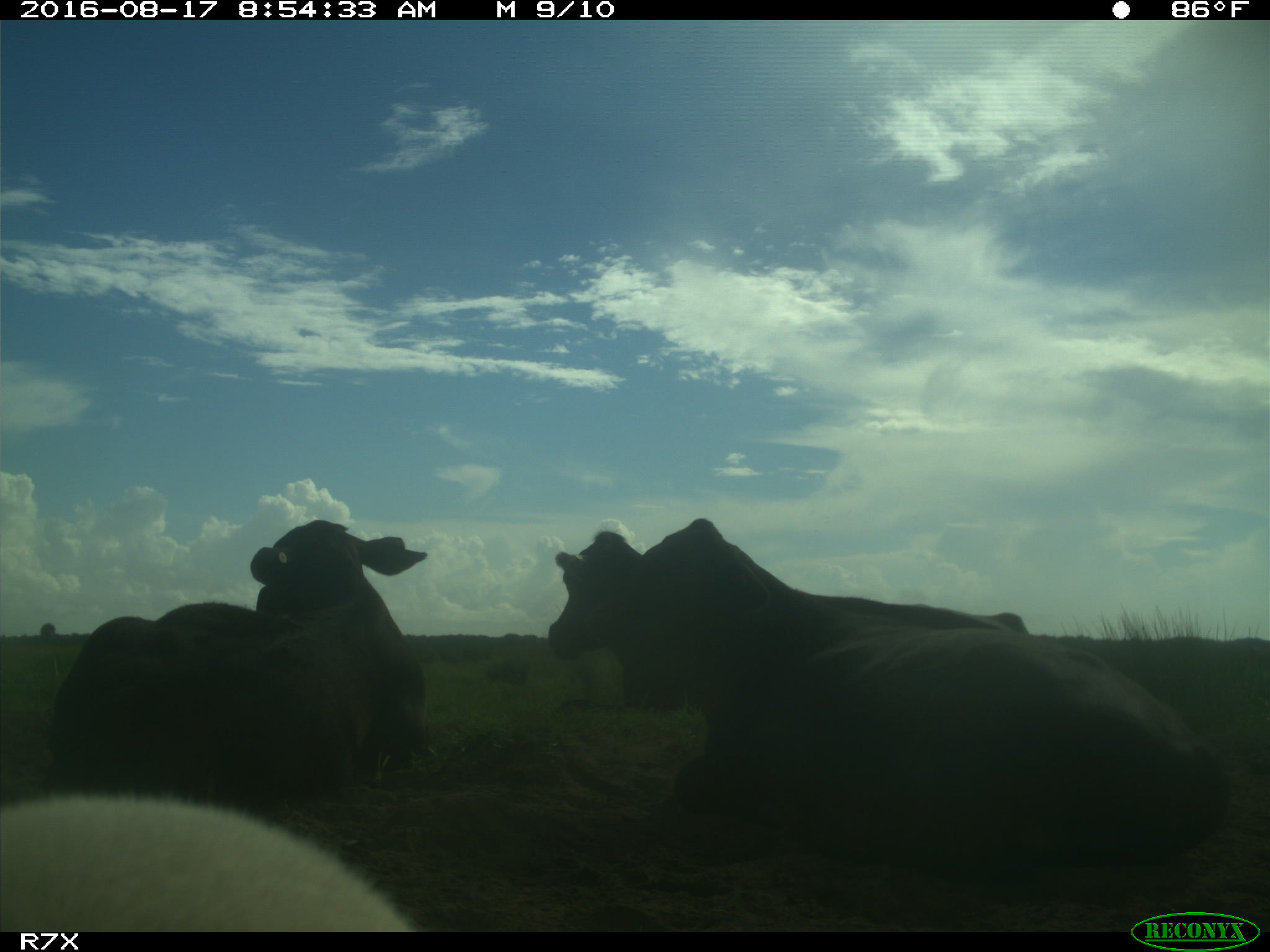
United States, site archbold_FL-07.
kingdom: Animalia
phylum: Chordata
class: Mammalia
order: Artiodactyla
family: Bovidae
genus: Bos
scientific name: Bos taurus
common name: domestic cow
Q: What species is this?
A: Bos taurus (domestic cow).